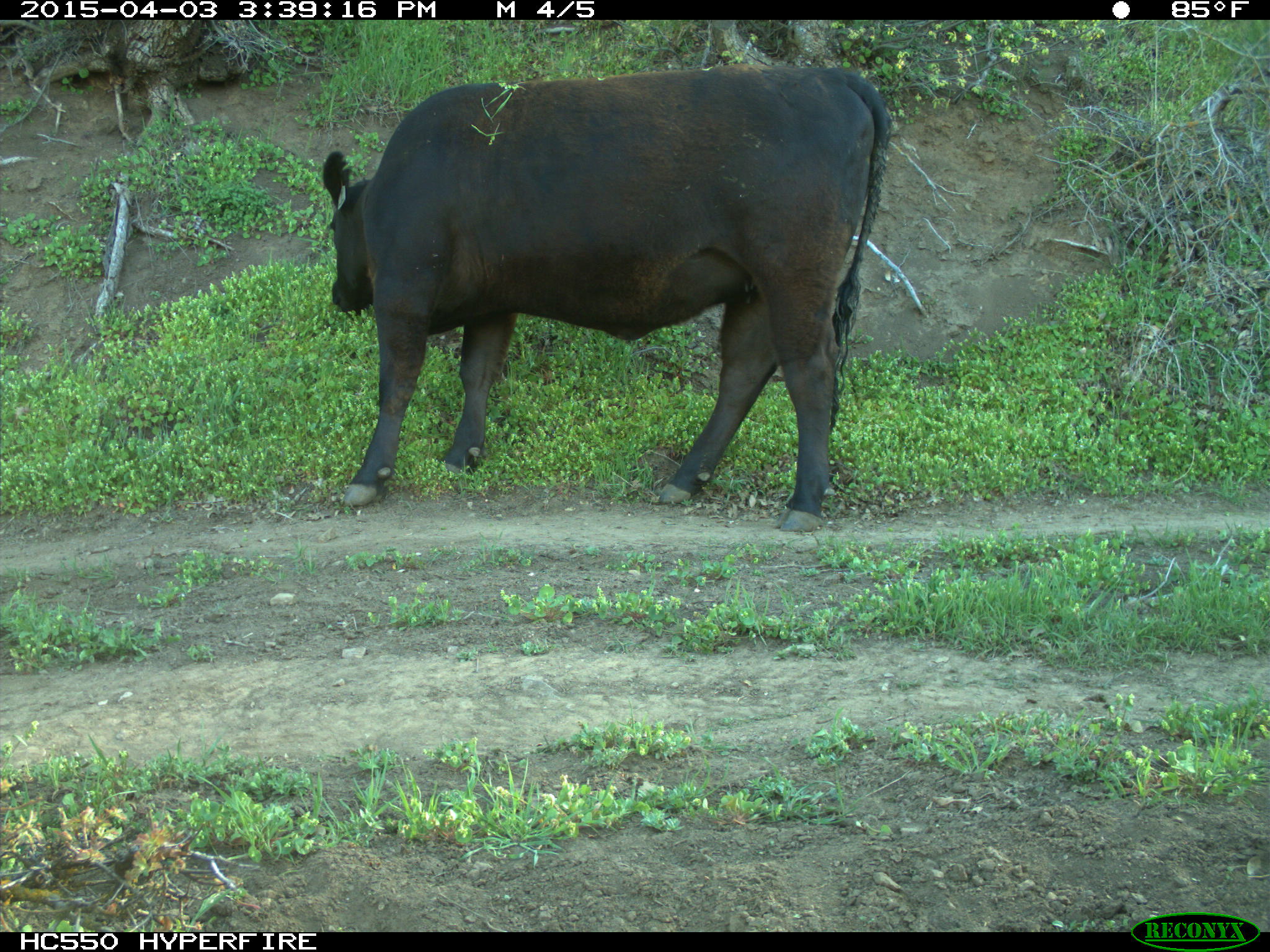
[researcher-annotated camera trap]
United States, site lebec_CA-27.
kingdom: Animalia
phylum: Chordata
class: Mammalia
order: Artiodactyla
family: Bovidae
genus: Bos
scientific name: Bos taurus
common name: domestic cow